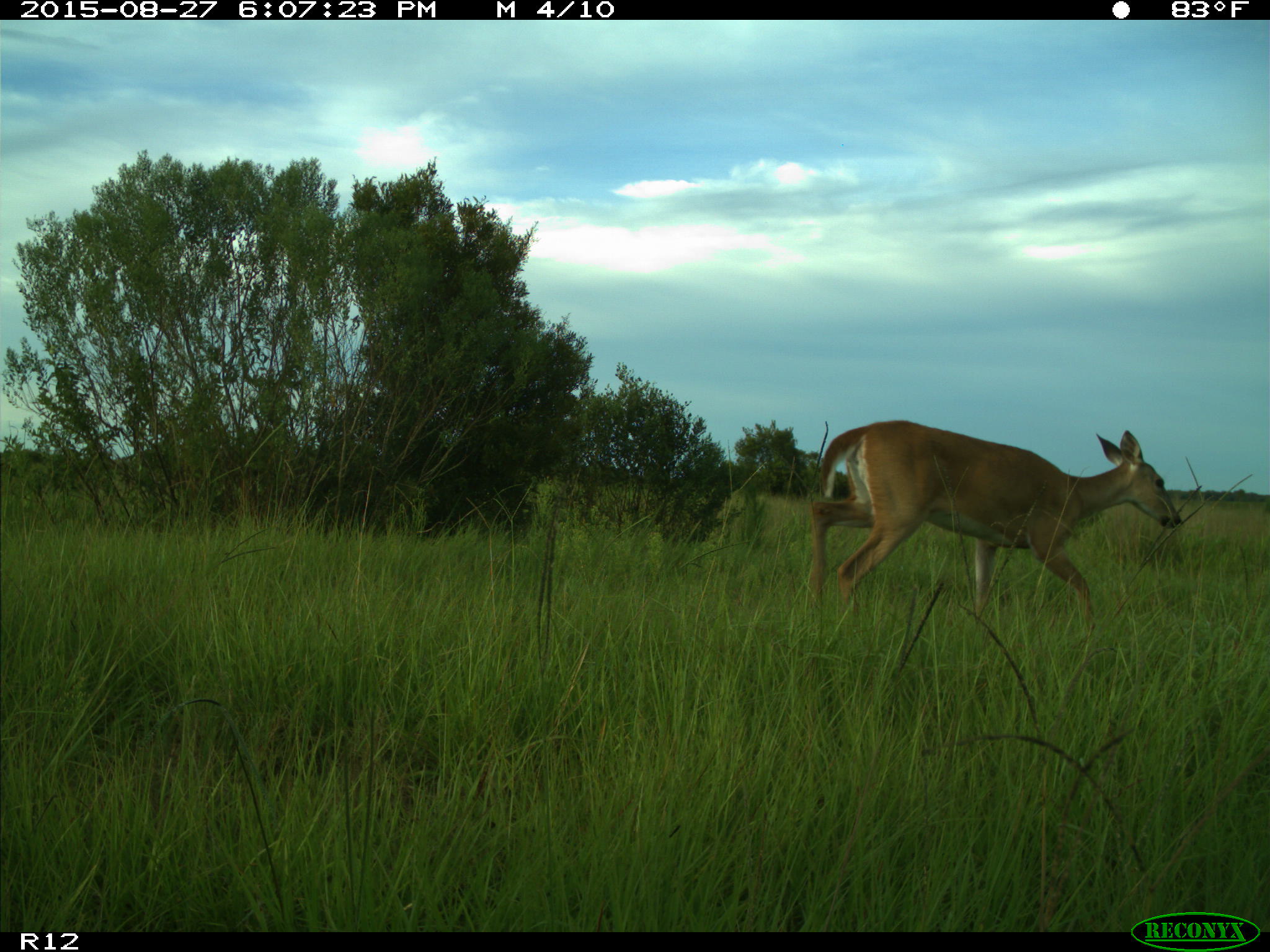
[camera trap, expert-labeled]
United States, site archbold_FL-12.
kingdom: Animalia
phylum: Chordata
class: Mammalia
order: Artiodactyla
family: Cervidae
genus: Odocoileus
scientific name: Odocoileus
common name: deer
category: unidentified deer